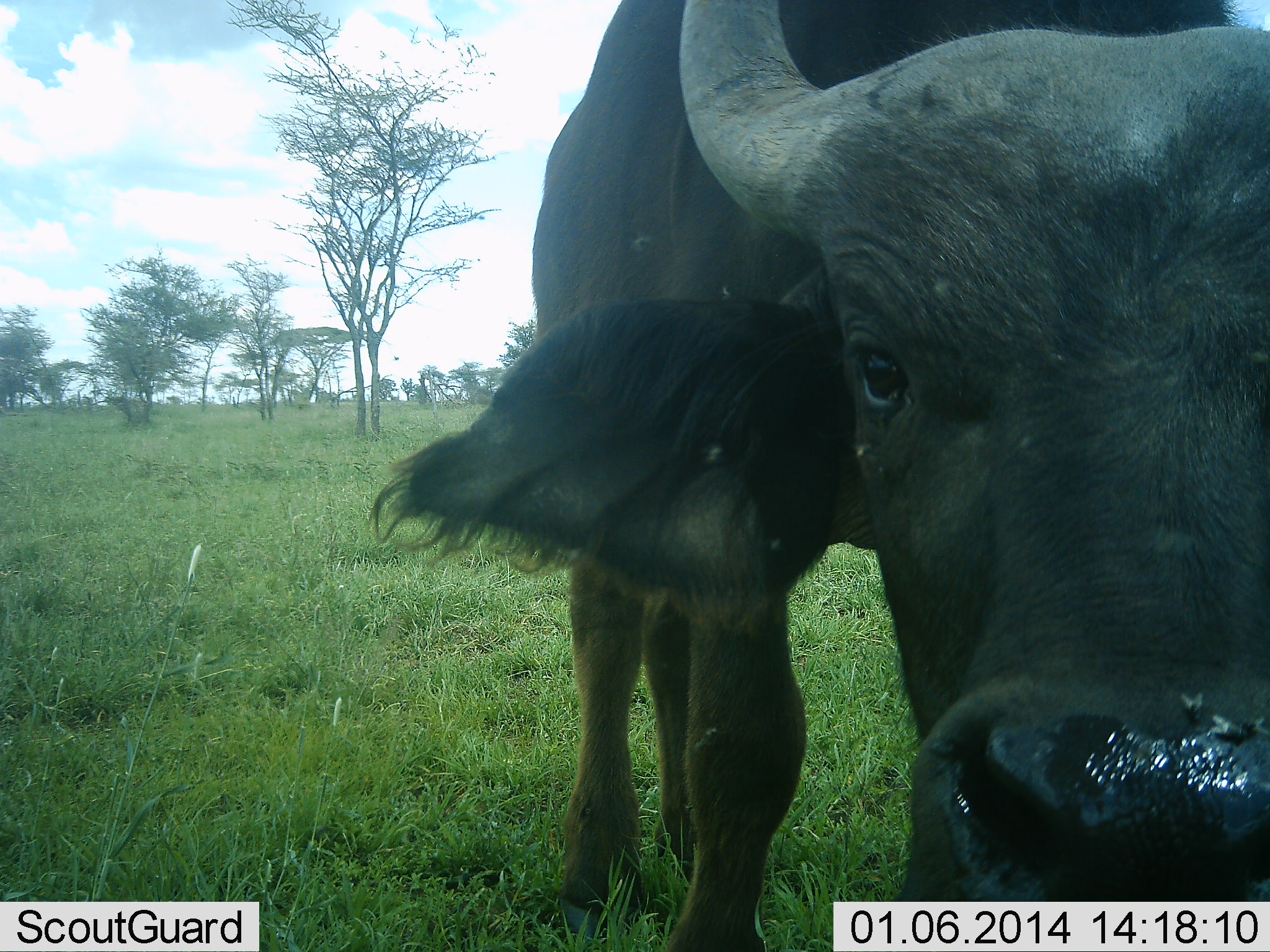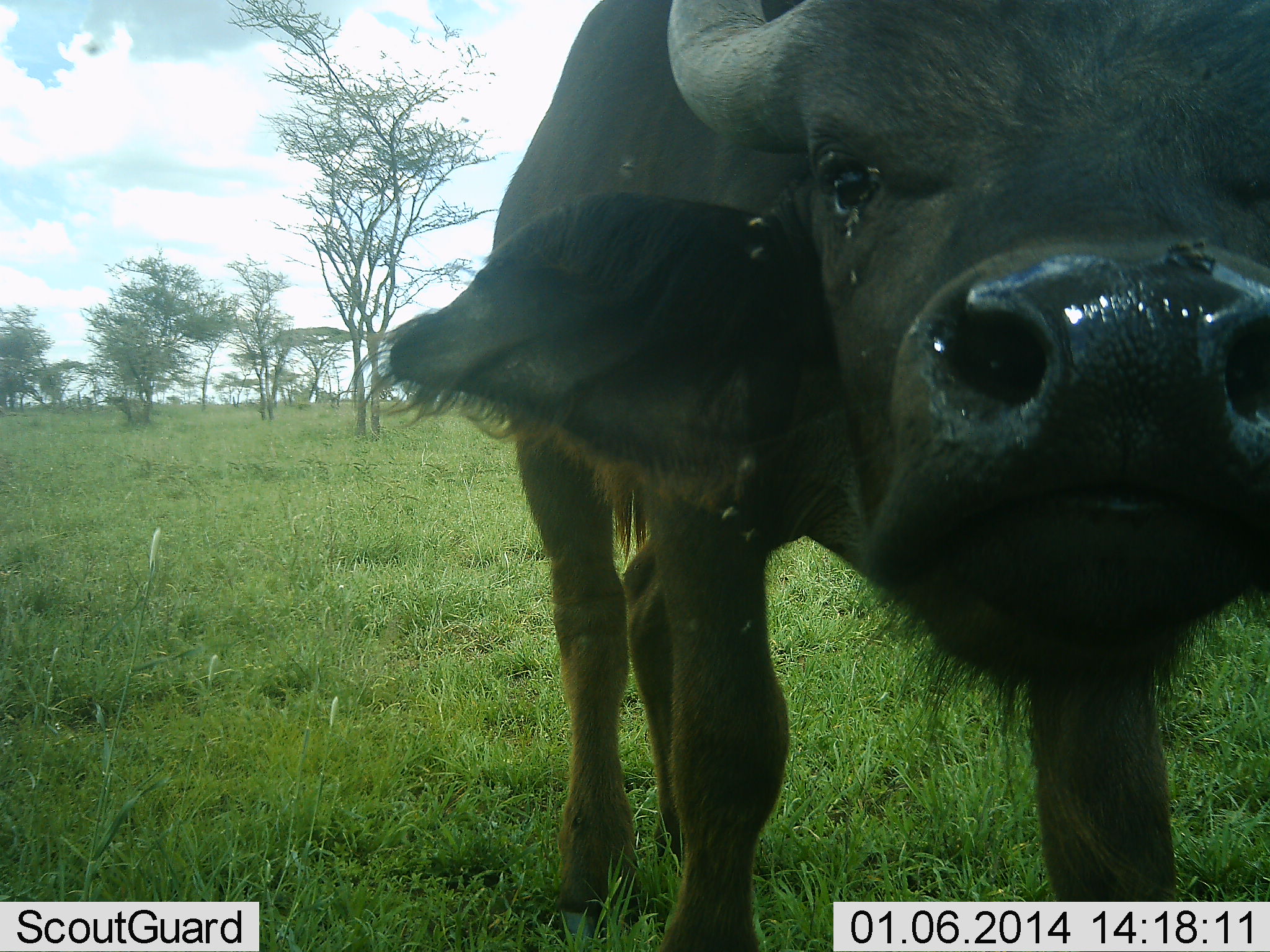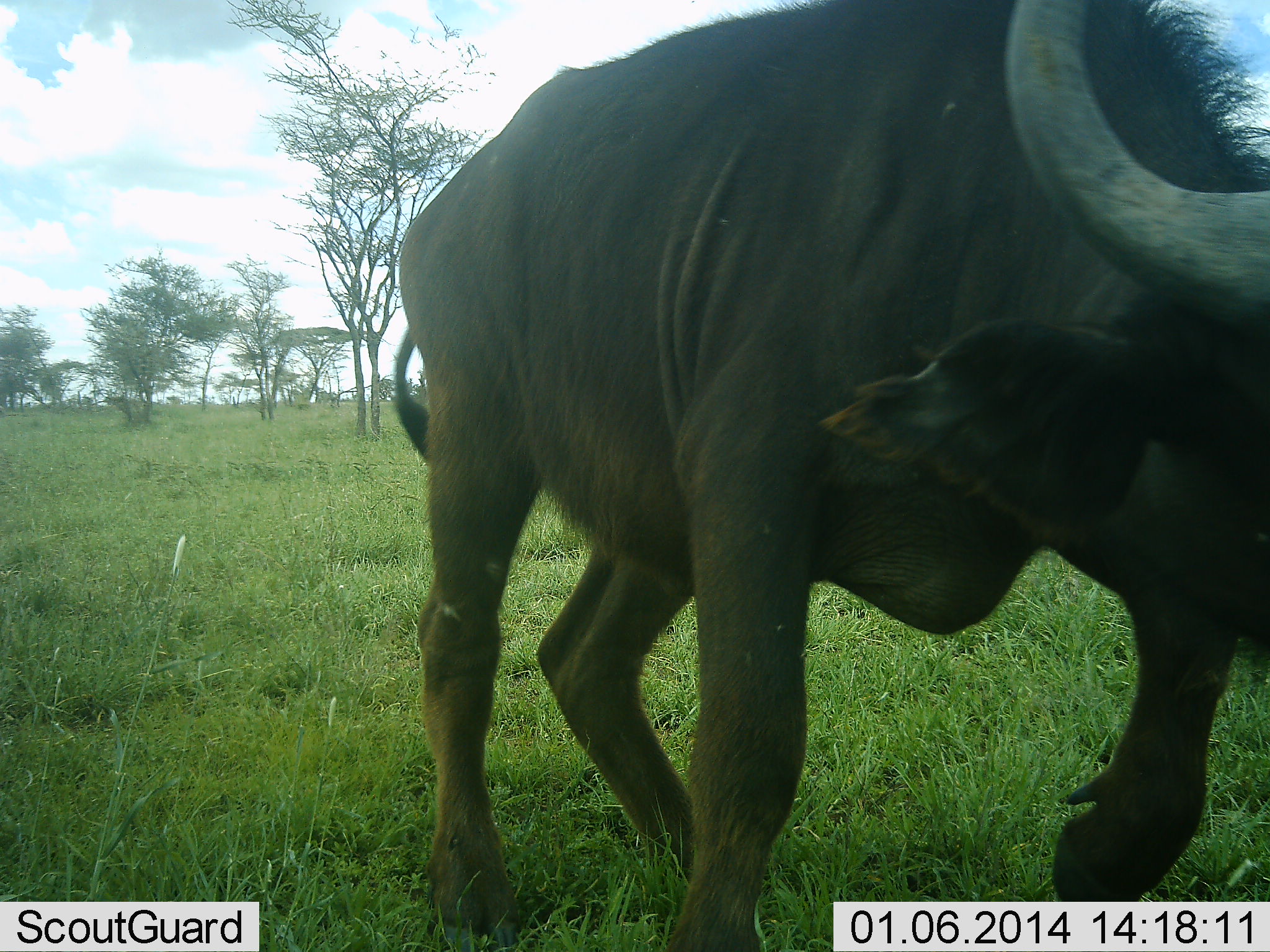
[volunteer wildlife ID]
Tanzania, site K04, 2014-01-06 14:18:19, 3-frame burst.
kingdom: Animalia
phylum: Chordata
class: Mammalia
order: Artiodactyla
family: Bovidae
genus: Syncerus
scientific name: Syncerus caffer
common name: cape buffalo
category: buffalo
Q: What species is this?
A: Buffalo (cape buffalo) (Syncerus caffer).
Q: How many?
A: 1.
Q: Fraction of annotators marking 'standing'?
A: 80%.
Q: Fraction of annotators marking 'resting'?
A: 0%.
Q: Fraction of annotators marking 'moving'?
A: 10%.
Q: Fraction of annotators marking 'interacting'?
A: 40%.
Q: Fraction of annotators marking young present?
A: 0%.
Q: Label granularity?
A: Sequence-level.